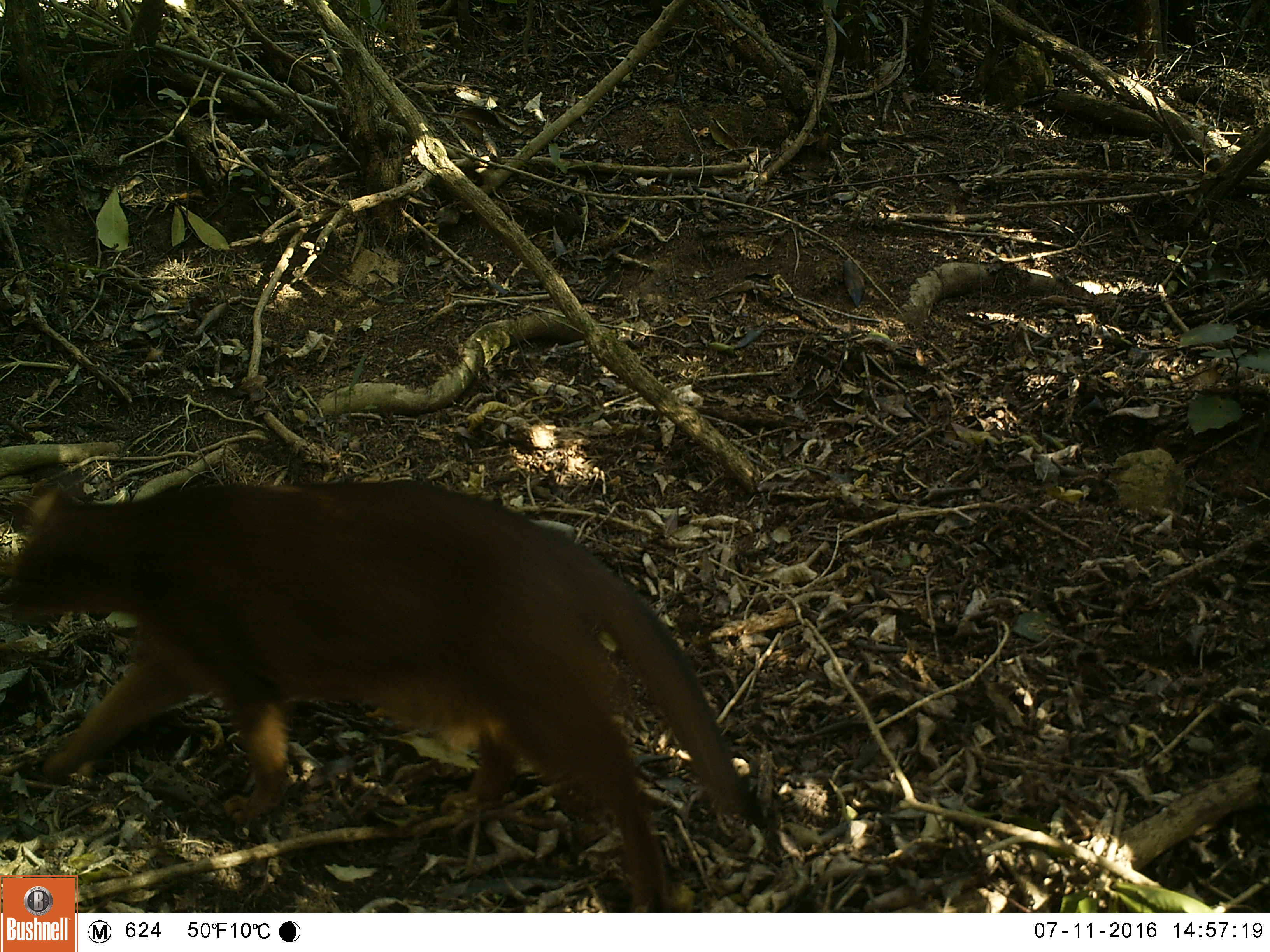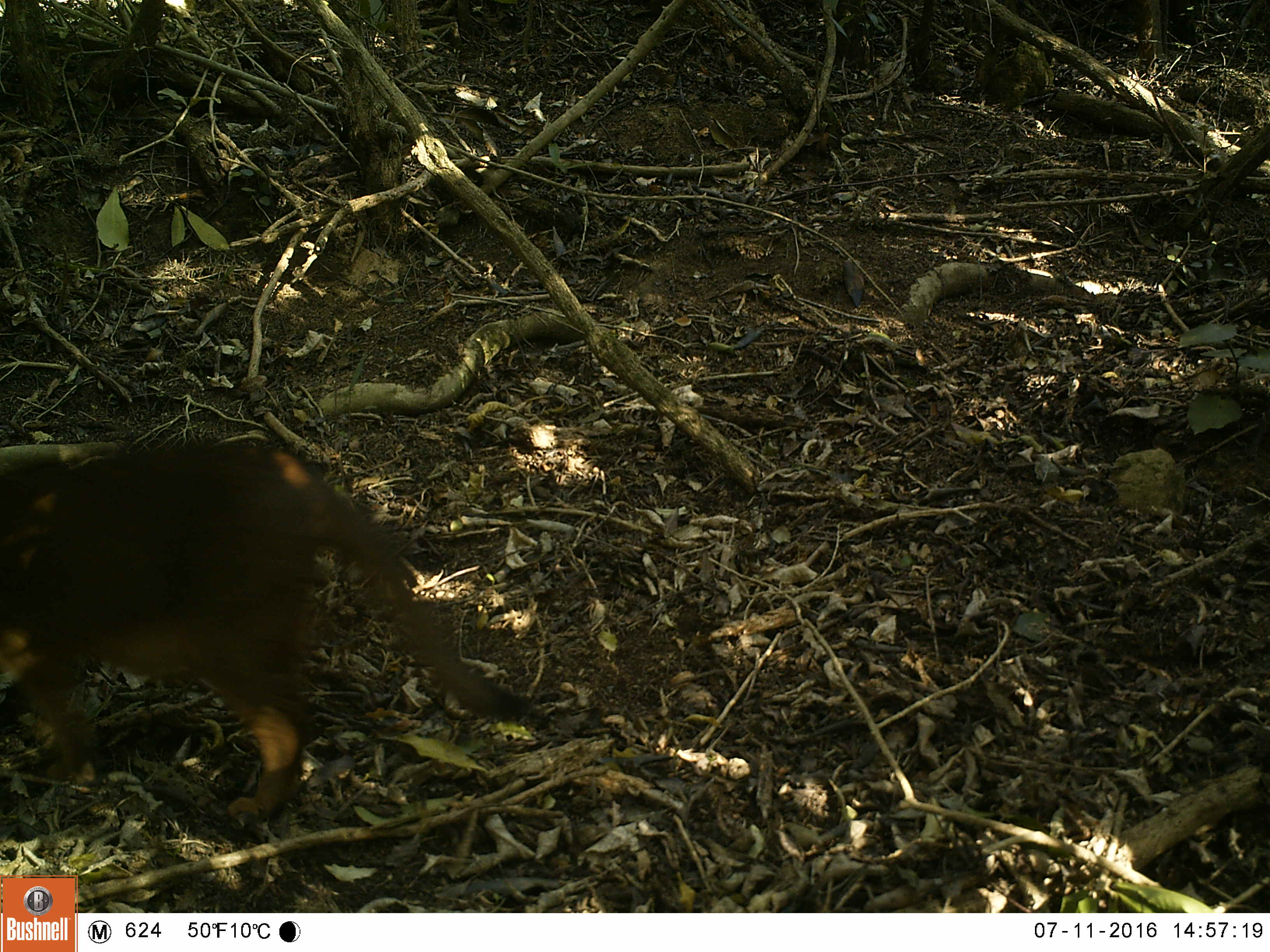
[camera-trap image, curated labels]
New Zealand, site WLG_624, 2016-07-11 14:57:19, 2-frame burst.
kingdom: Animalia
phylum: Chordata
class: Mammalia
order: Carnivora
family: Felidae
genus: Felis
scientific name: Felis catus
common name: domestic cat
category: cat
Cat (domestic cat) (Felis catus).